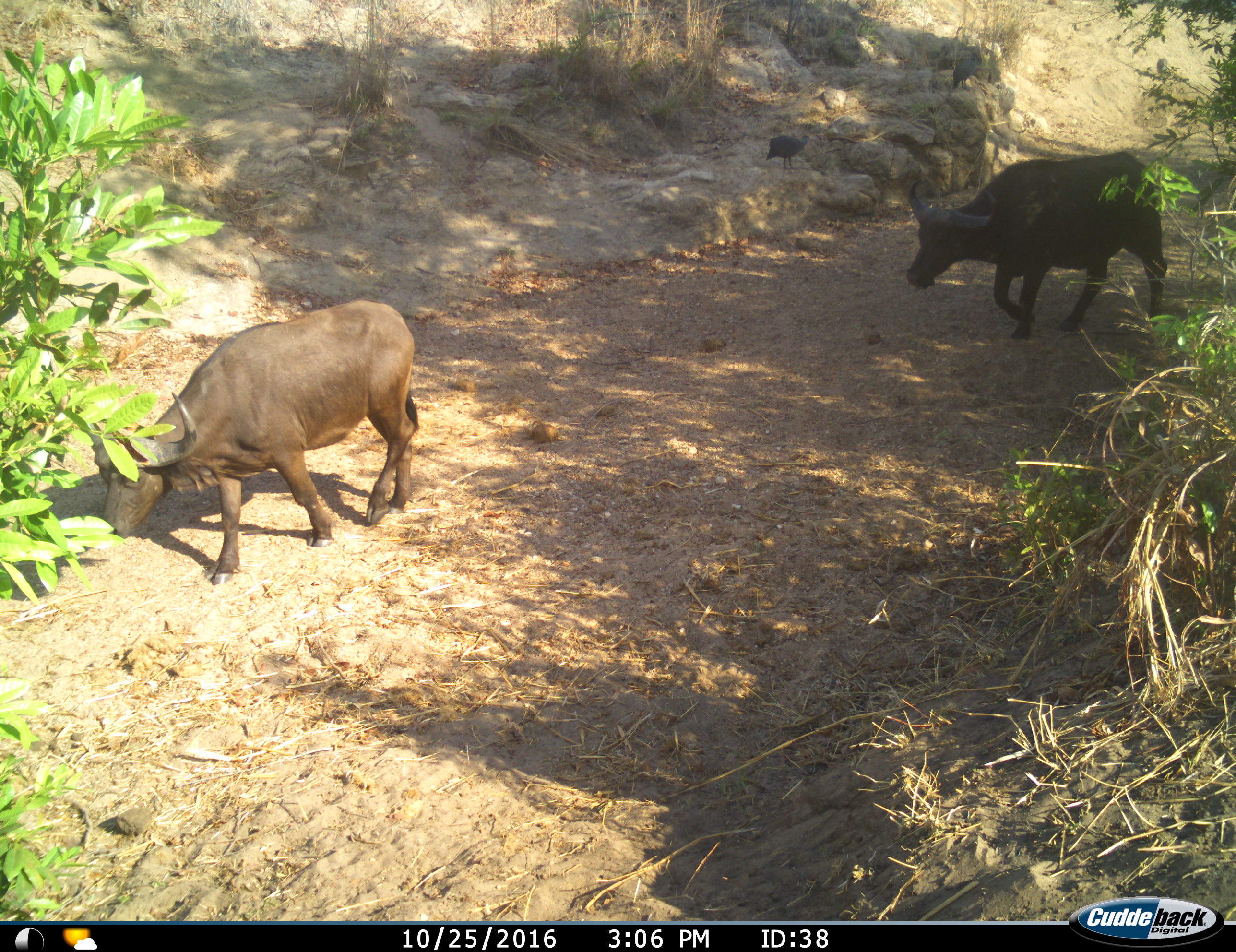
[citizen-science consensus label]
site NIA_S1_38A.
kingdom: Animalia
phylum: Chordata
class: Mammalia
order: Artiodactyla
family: Bovidae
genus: Syncerus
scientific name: Syncerus caffer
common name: african buffalo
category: buffalo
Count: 2.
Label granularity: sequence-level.